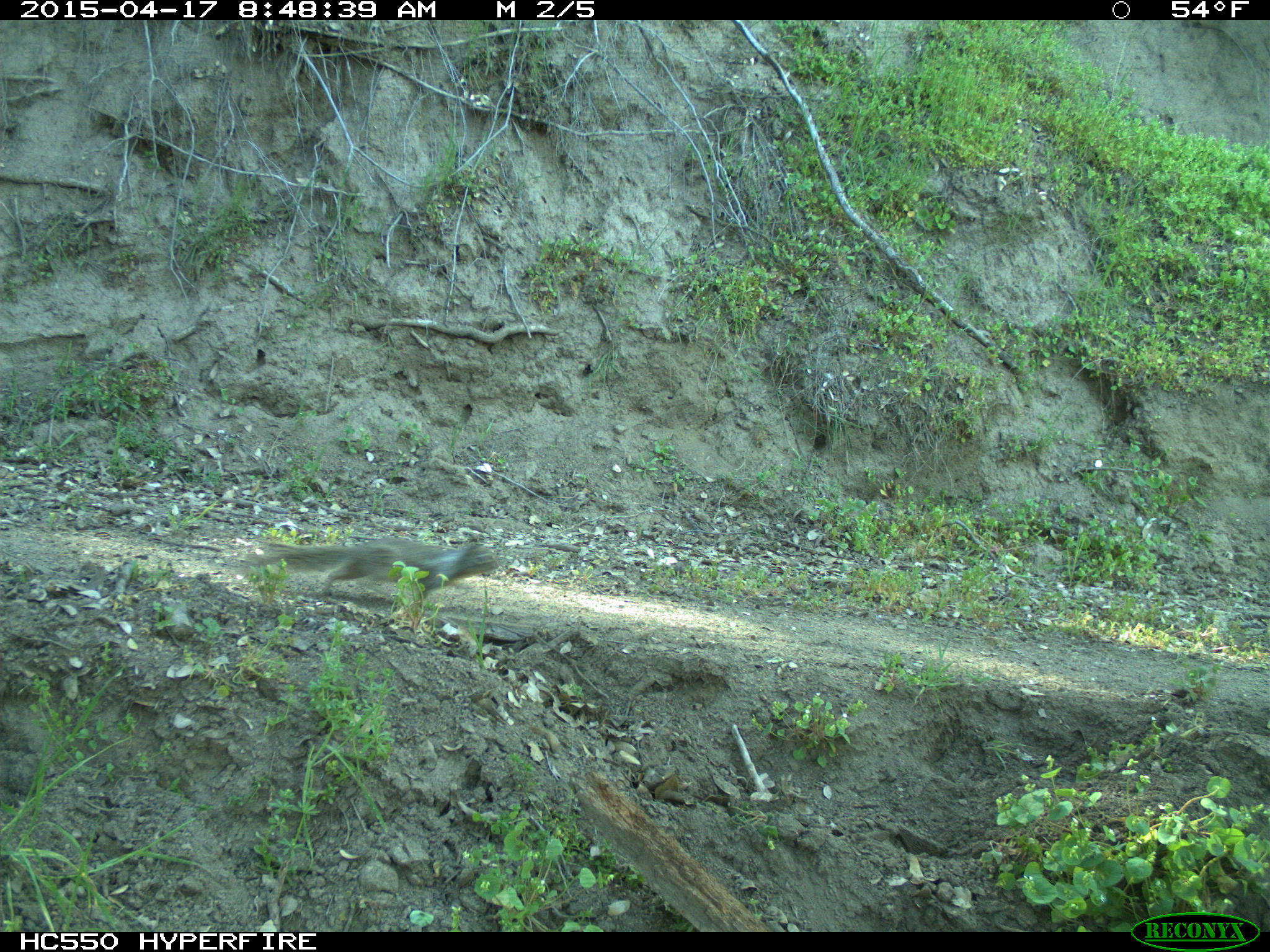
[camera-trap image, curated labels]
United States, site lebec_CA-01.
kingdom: Animalia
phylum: Chordata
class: Mammalia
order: Rodentia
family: Sciuridae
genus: Otospermophilus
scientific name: Otospermophilus beecheyi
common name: california ground squirrel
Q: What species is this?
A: Otospermophilus beecheyi (california ground squirrel).